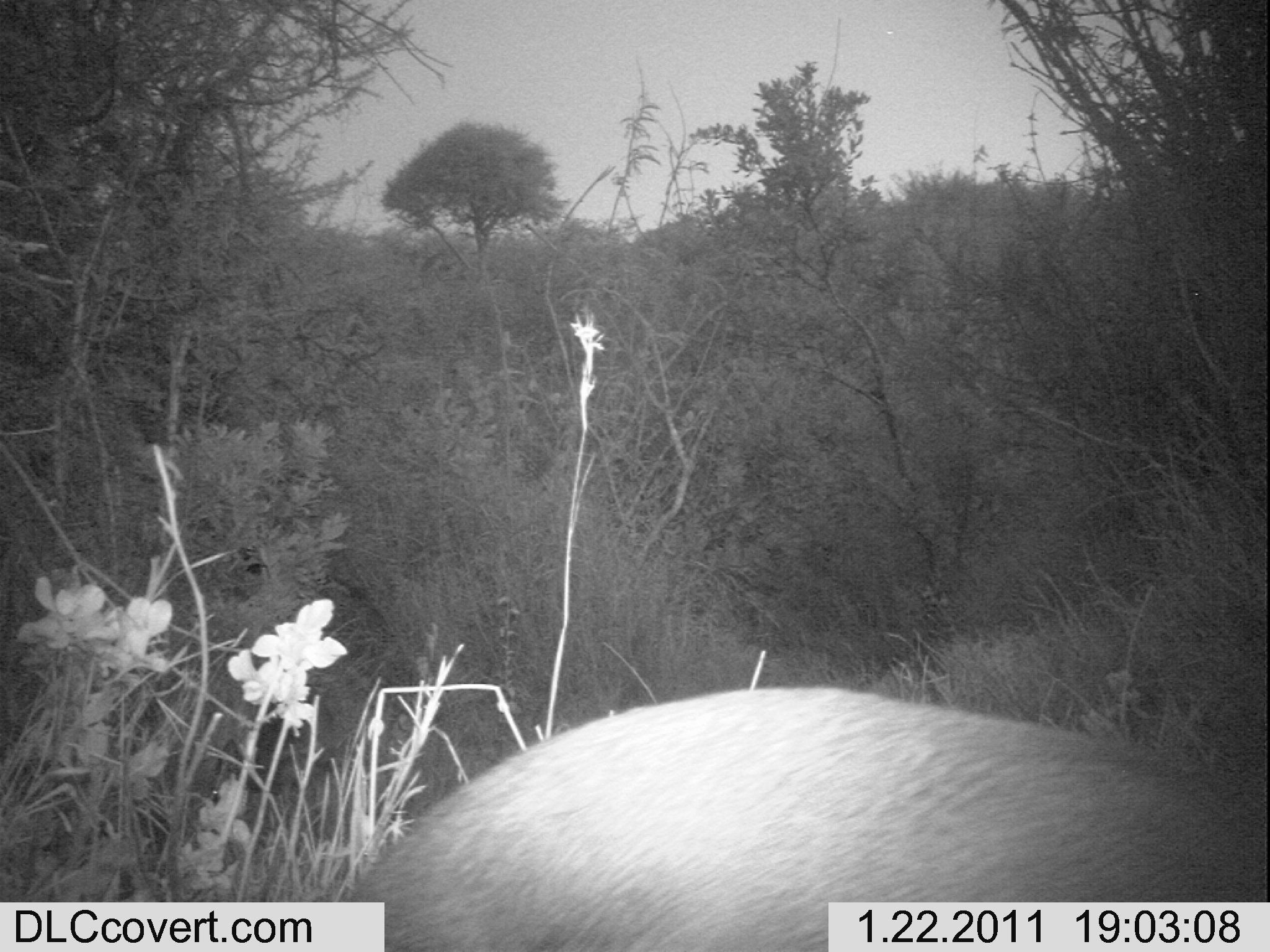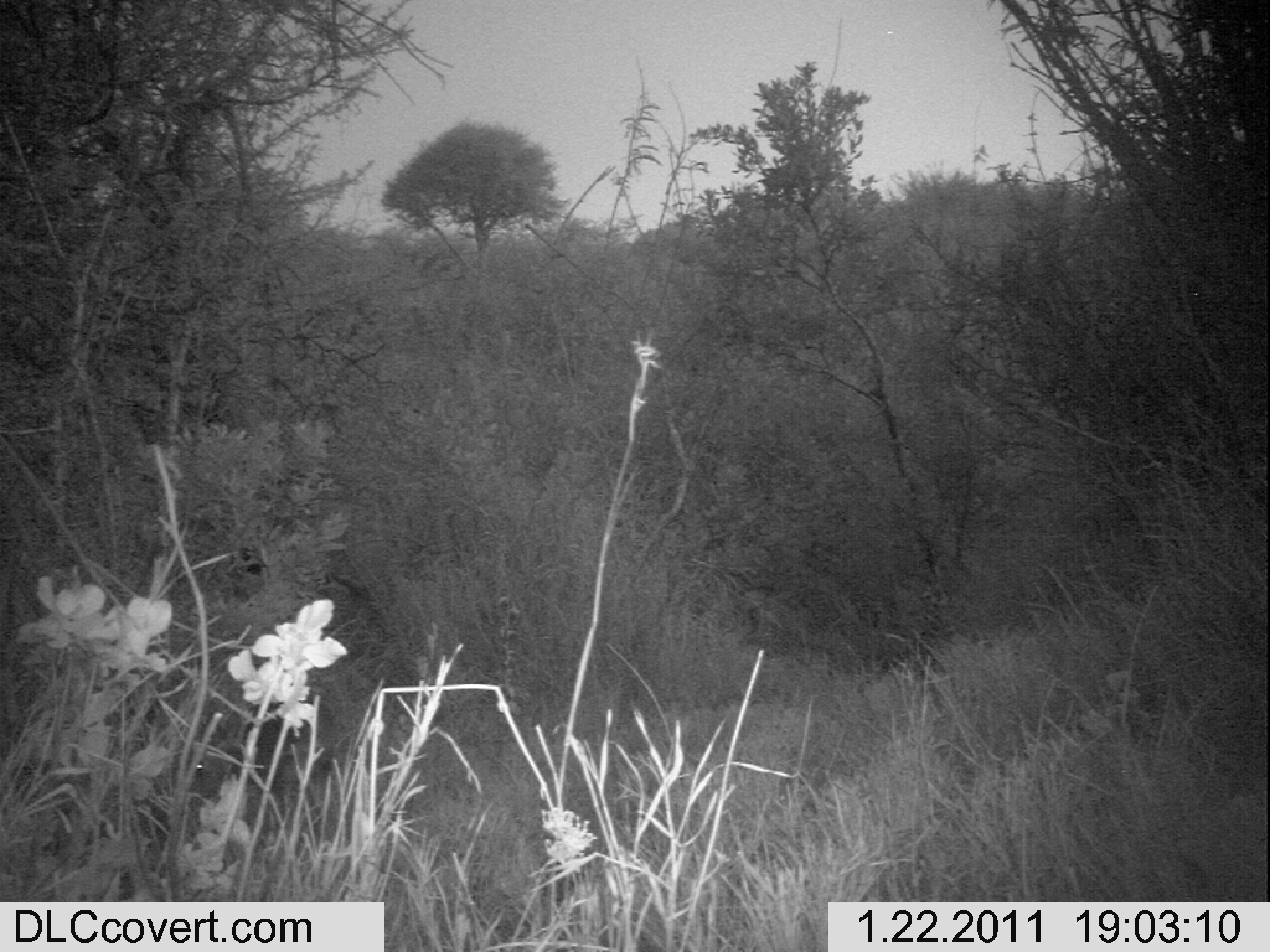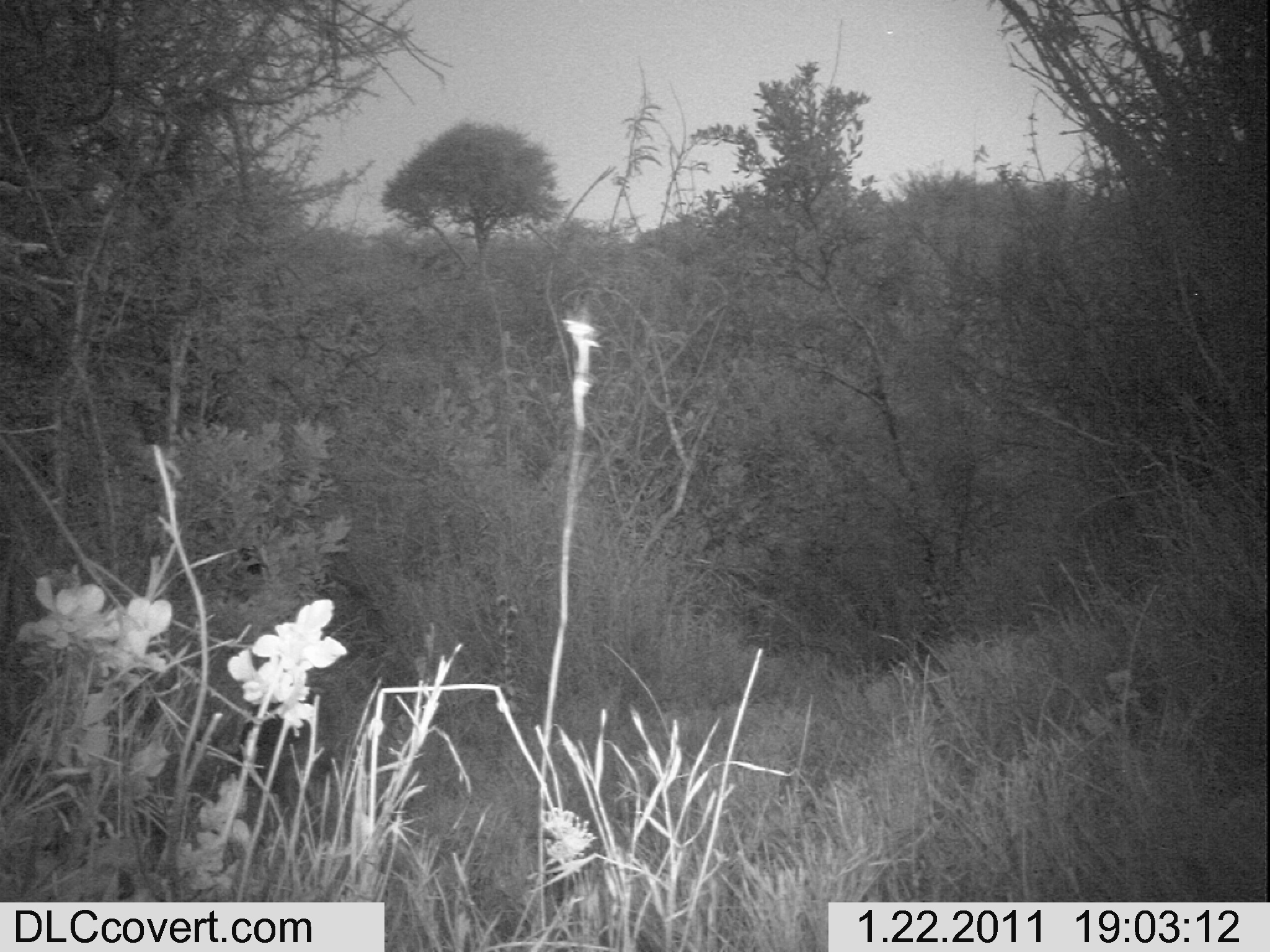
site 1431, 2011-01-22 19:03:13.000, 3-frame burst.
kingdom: Animalia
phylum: Chordata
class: Mammalia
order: Artiodactyla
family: Bovidae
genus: Madoqua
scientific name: Madoqua guentheri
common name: günther's dik-dik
Madoqua guentheri (günther's dik-dik), count 1.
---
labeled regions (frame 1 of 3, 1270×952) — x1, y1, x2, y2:
madoqua guentheri: 338, 684, 1264, 952